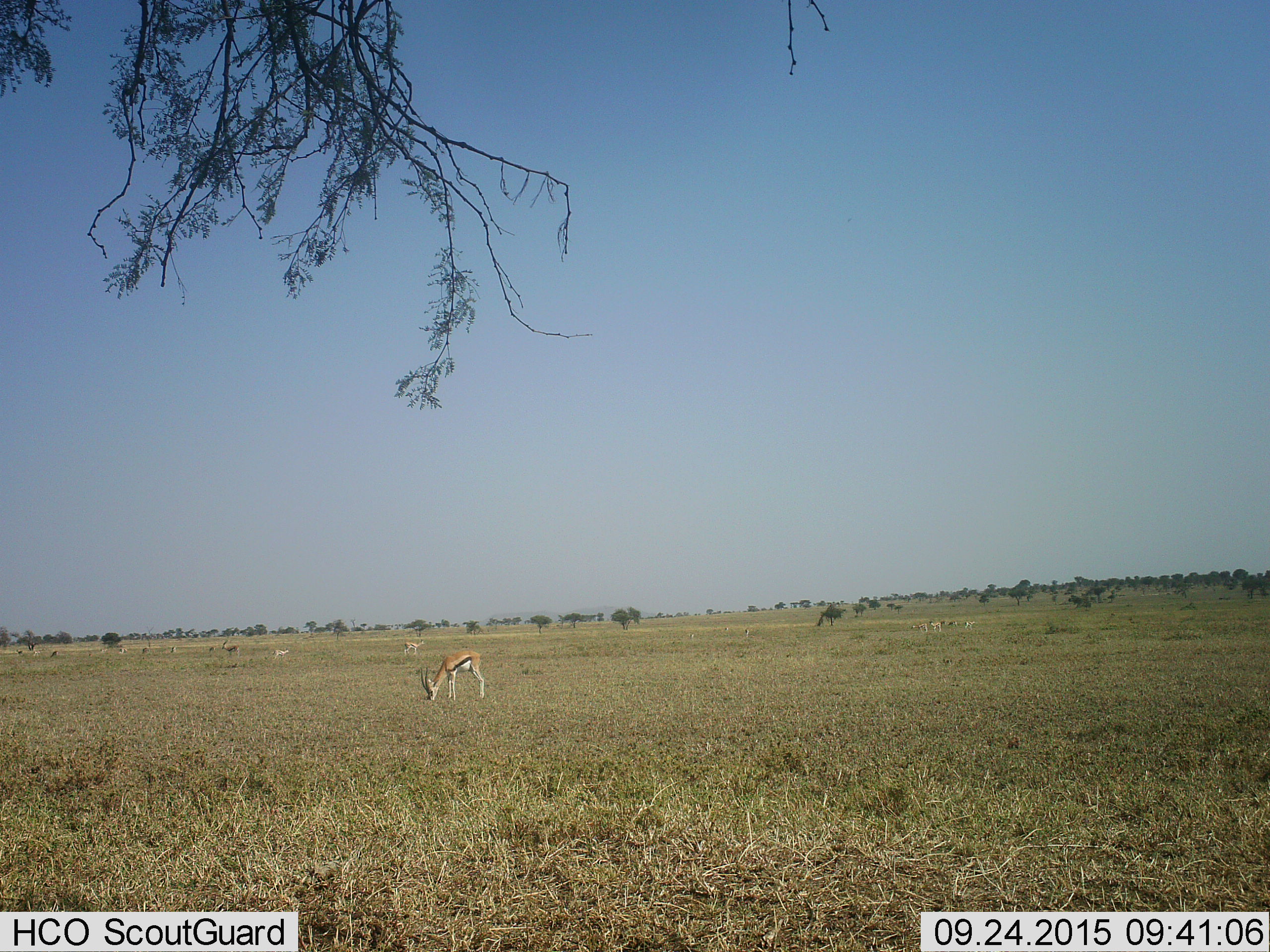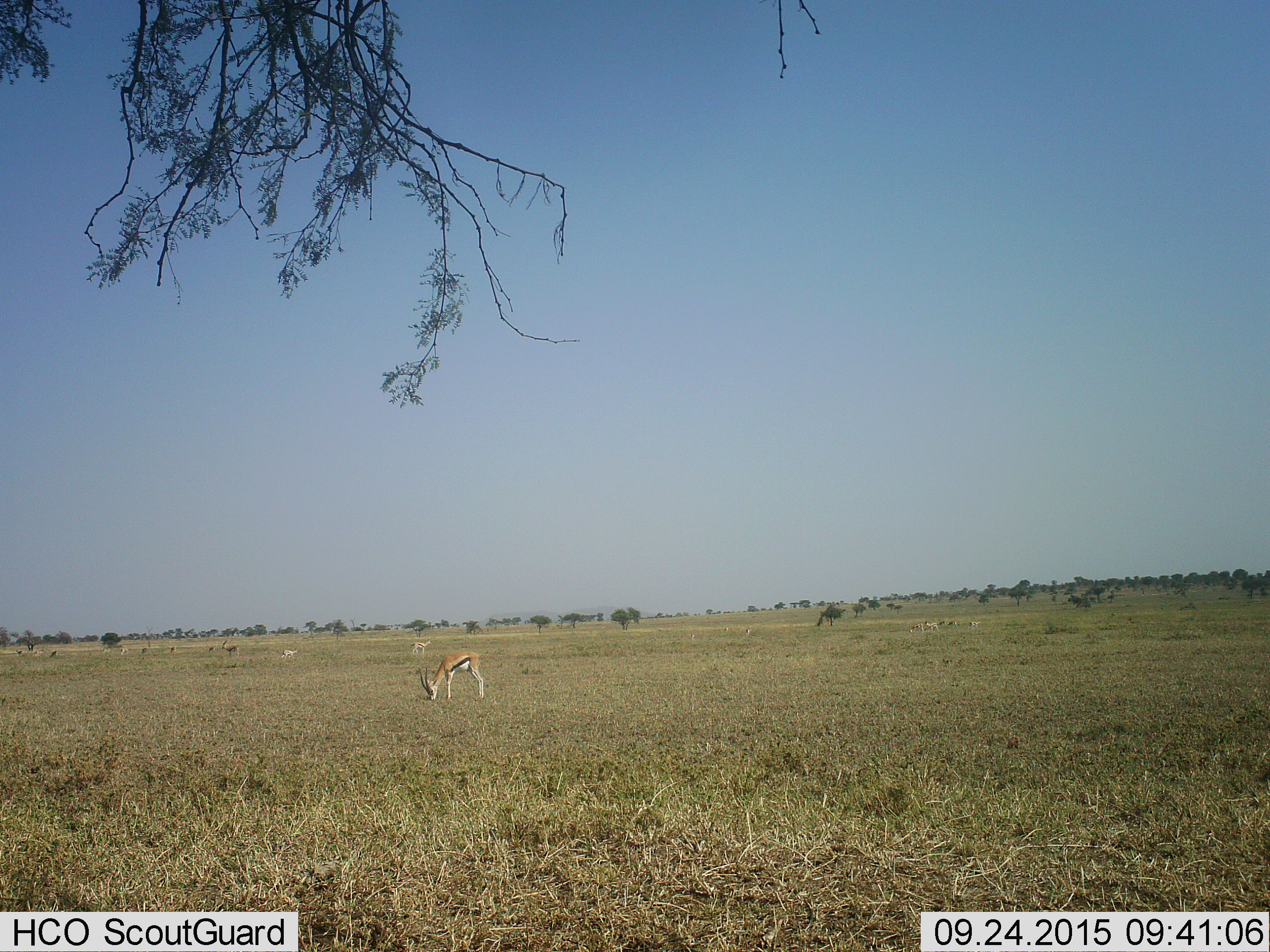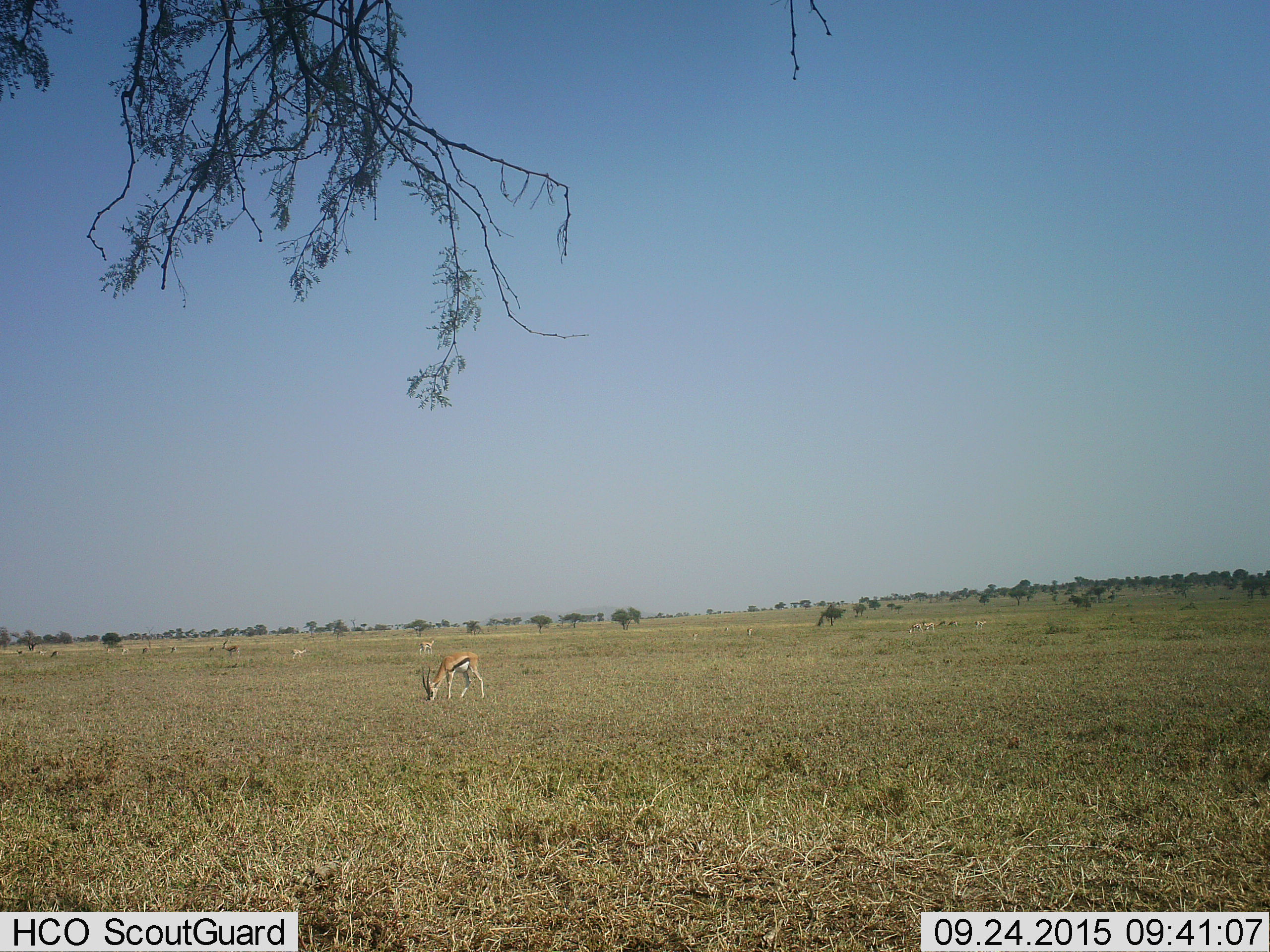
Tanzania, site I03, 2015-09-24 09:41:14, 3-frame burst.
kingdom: Animalia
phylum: Chordata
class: Mammalia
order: Artiodactyla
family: Bovidae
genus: Eudorcas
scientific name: Eudorcas thomsonii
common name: thomson's gazelle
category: gazellethomsons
Gazellethomsons (thomson's gazelle) (Eudorcas thomsonii), count 11-50. Behavior (volunteer vote fractions): standing 60%, resting 10%, moving 70%, interacting 0%. Young present (vote fraction): 20%. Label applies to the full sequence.